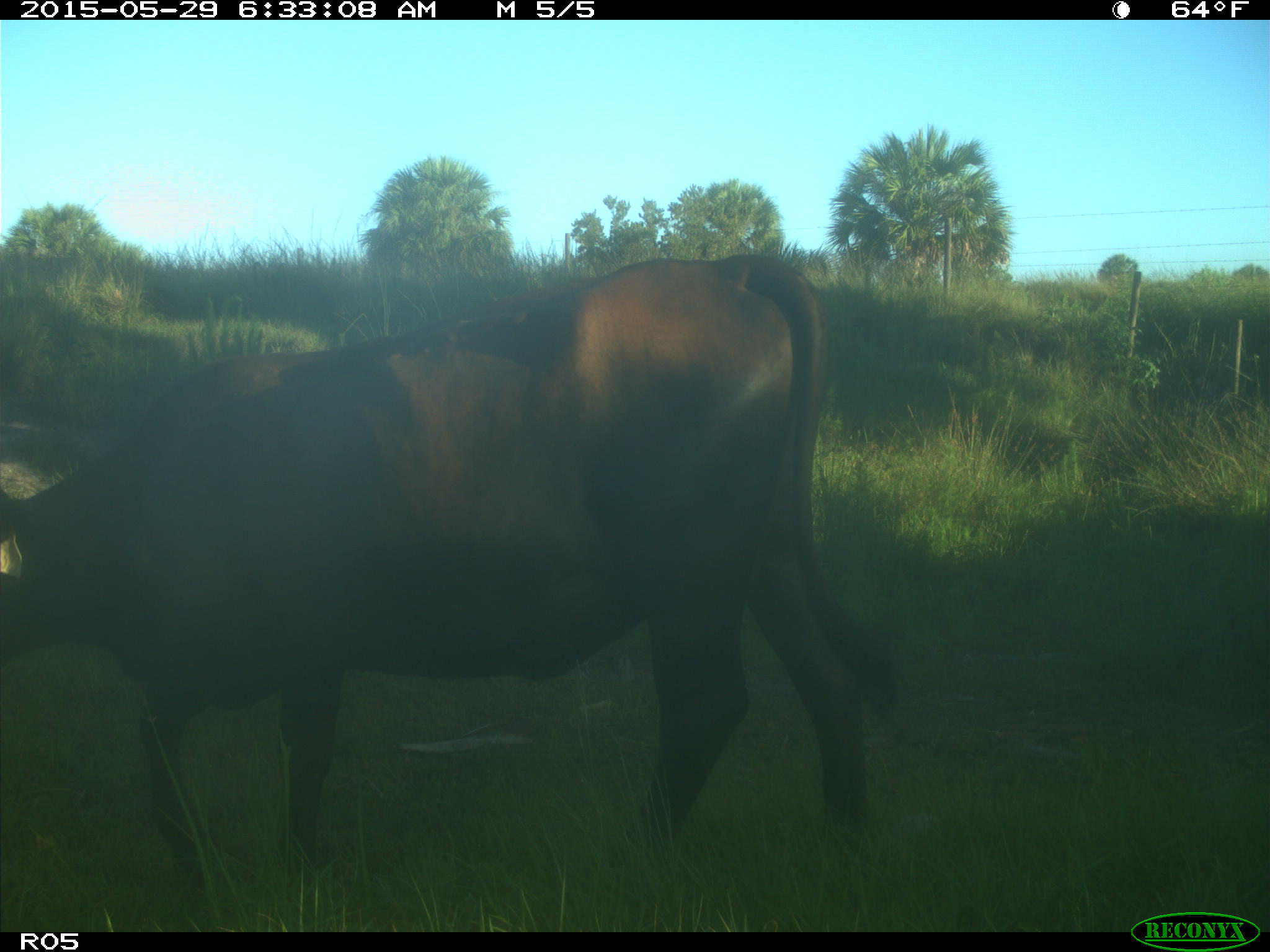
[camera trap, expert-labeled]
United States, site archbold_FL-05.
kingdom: Animalia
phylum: Chordata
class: Mammalia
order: Artiodactyla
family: Bovidae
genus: Bos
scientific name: Bos taurus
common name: domestic cow